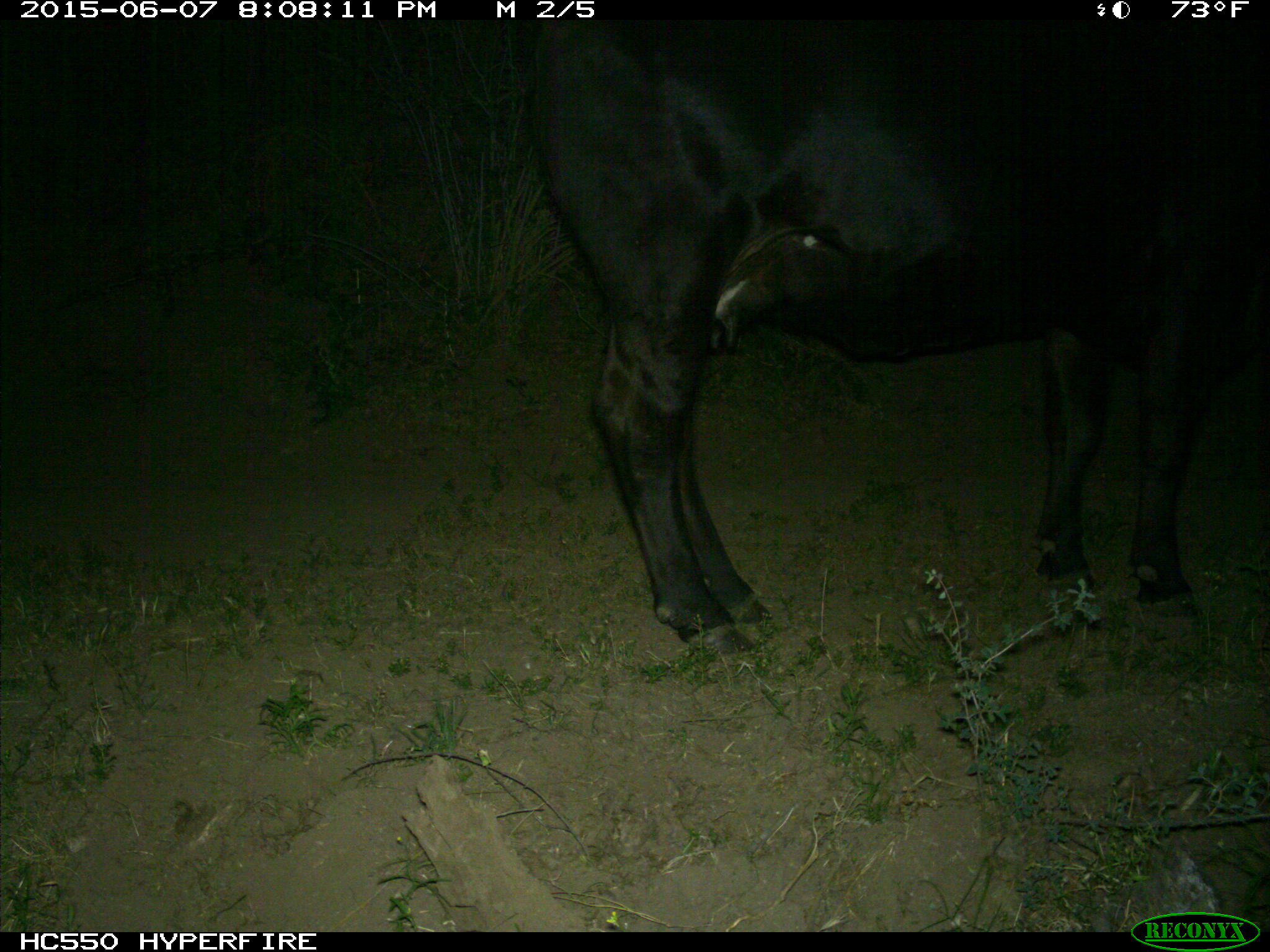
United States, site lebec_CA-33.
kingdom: Animalia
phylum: Chordata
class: Mammalia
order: Artiodactyla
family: Bovidae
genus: Bos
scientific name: Bos taurus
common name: domestic cow